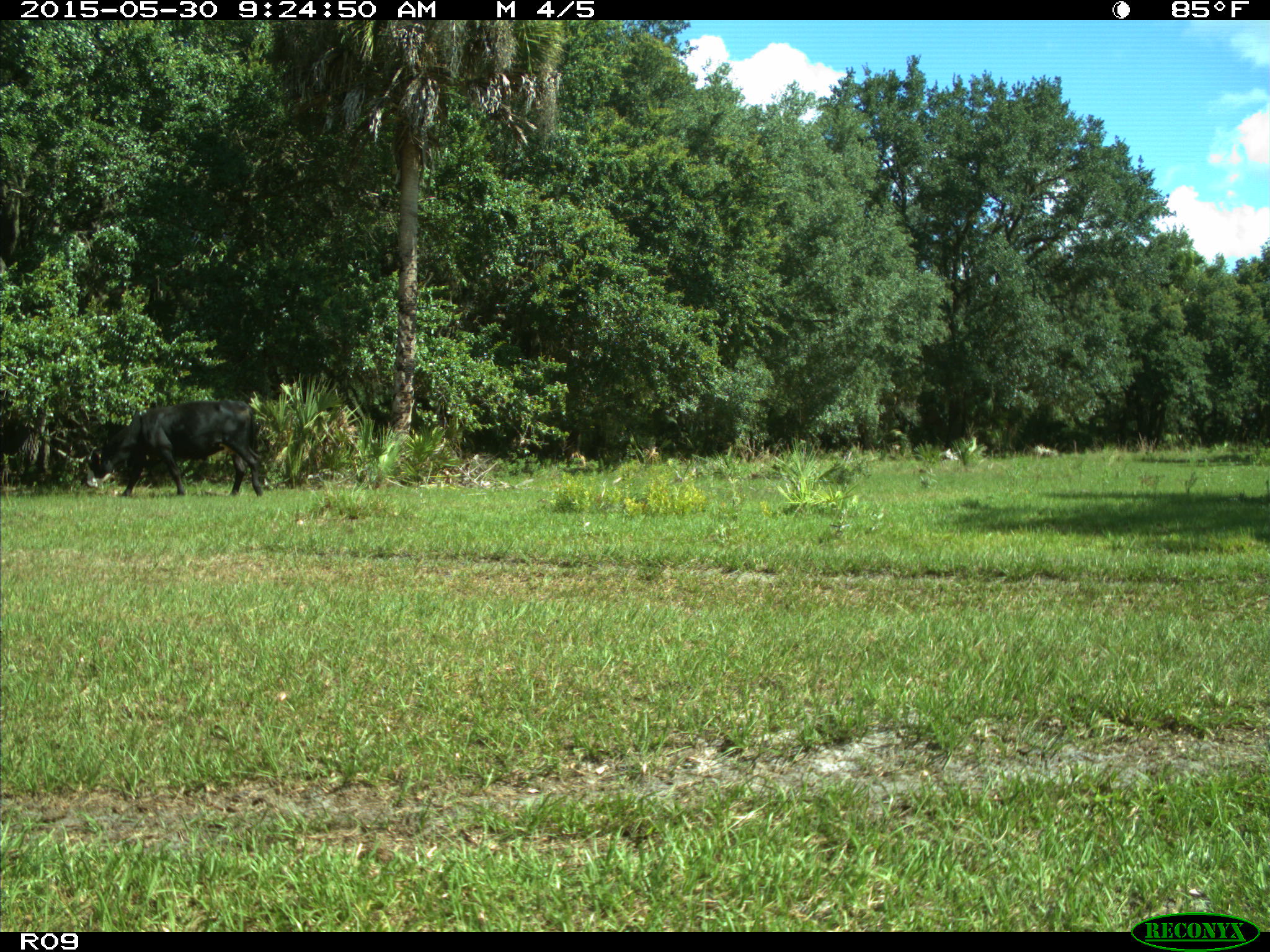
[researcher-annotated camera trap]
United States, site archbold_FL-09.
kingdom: Animalia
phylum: Chordata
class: Mammalia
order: Artiodactyla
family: Bovidae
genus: Bos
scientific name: Bos taurus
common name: domestic cow